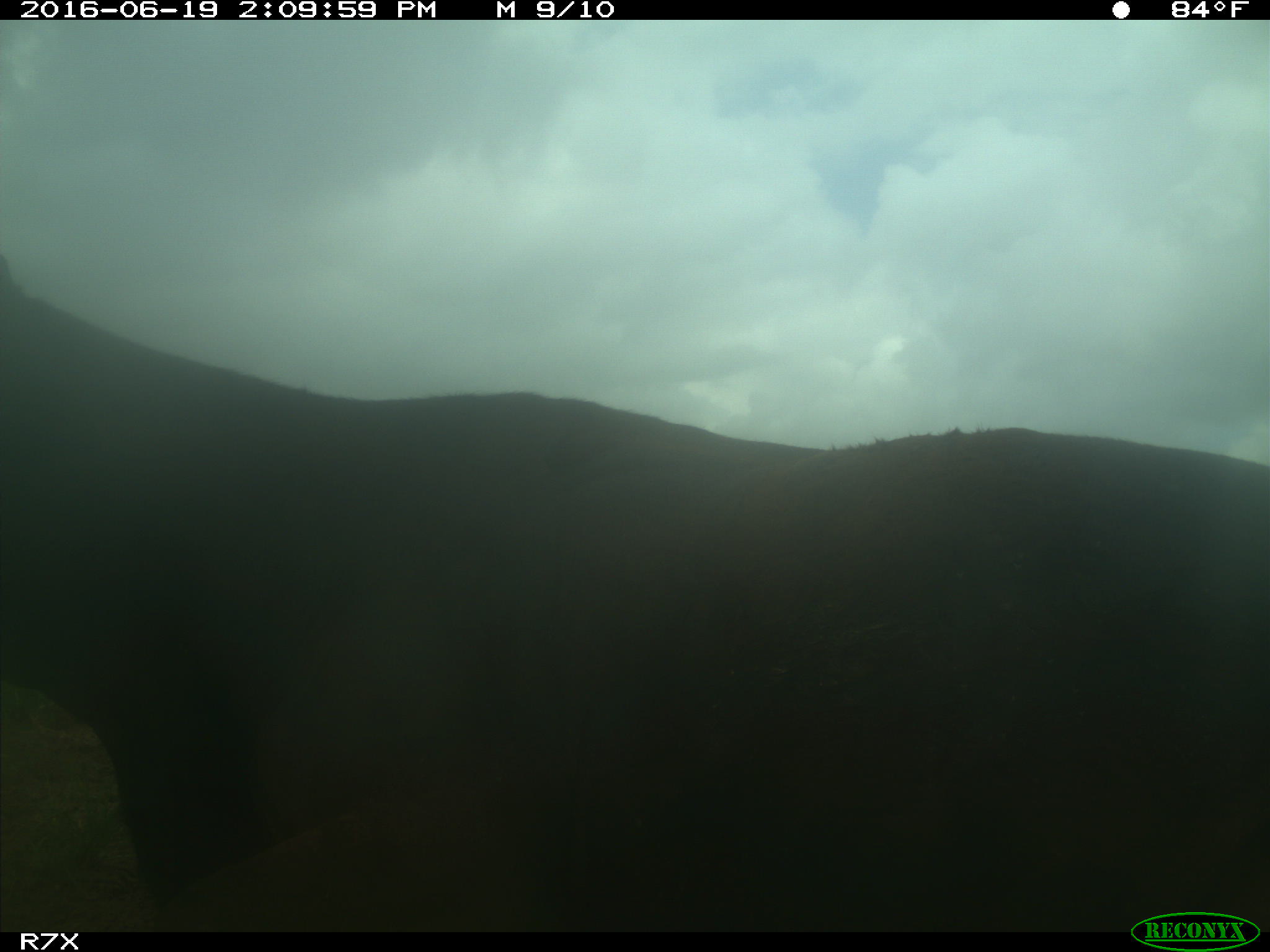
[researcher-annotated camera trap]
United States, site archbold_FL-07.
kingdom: Animalia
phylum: Chordata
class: Mammalia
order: Artiodactyla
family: Bovidae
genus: Bos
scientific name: Bos taurus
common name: domestic cow